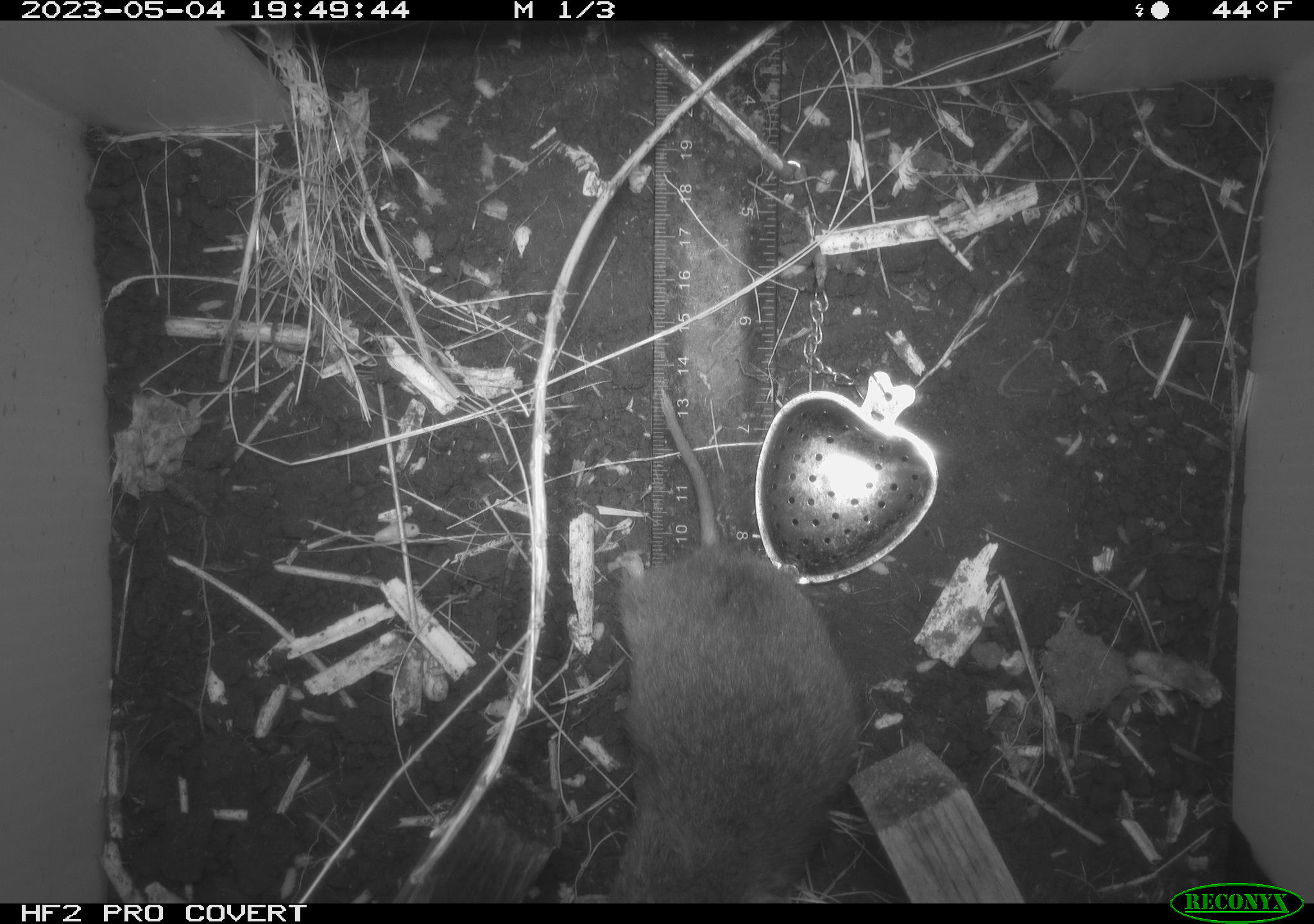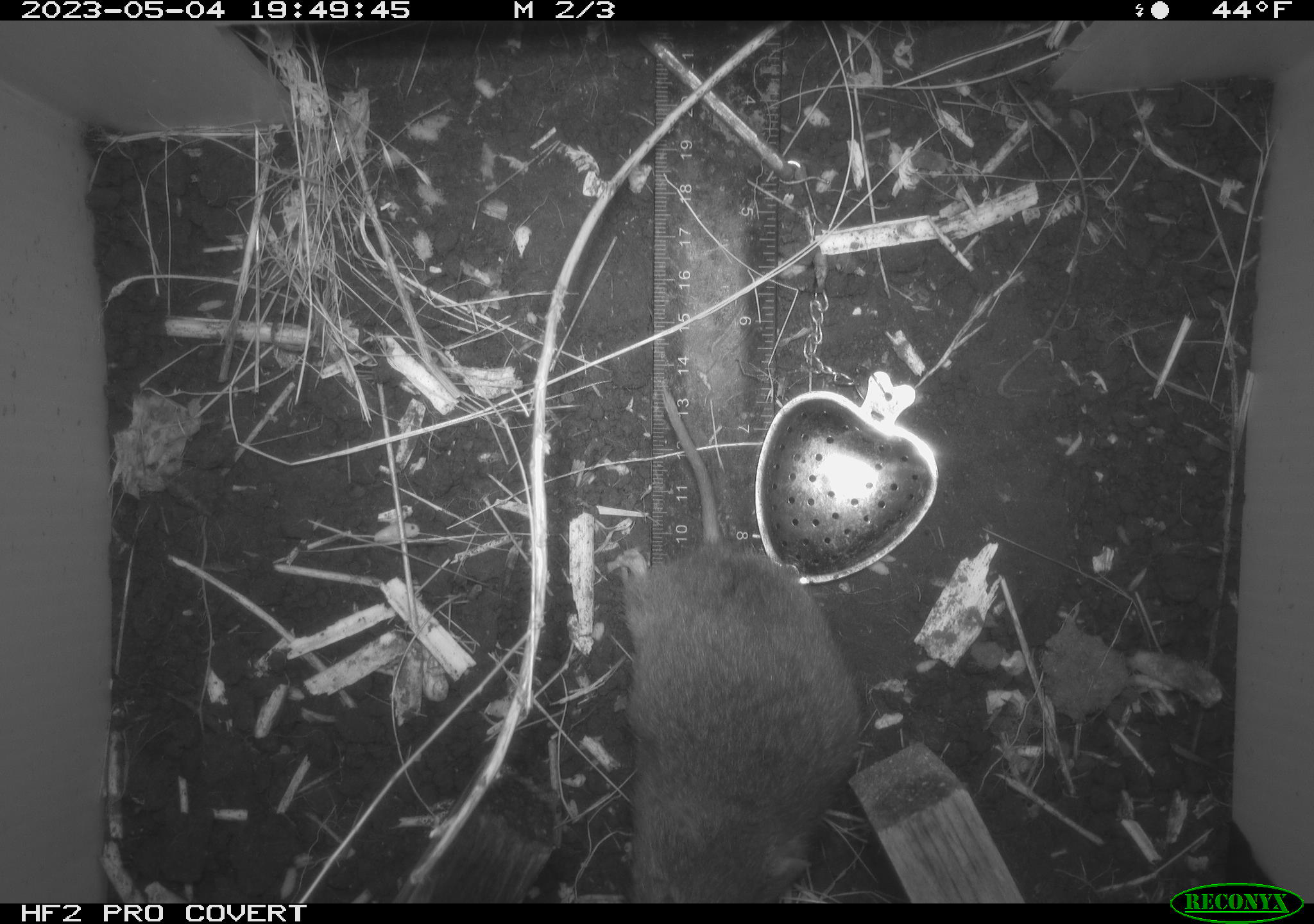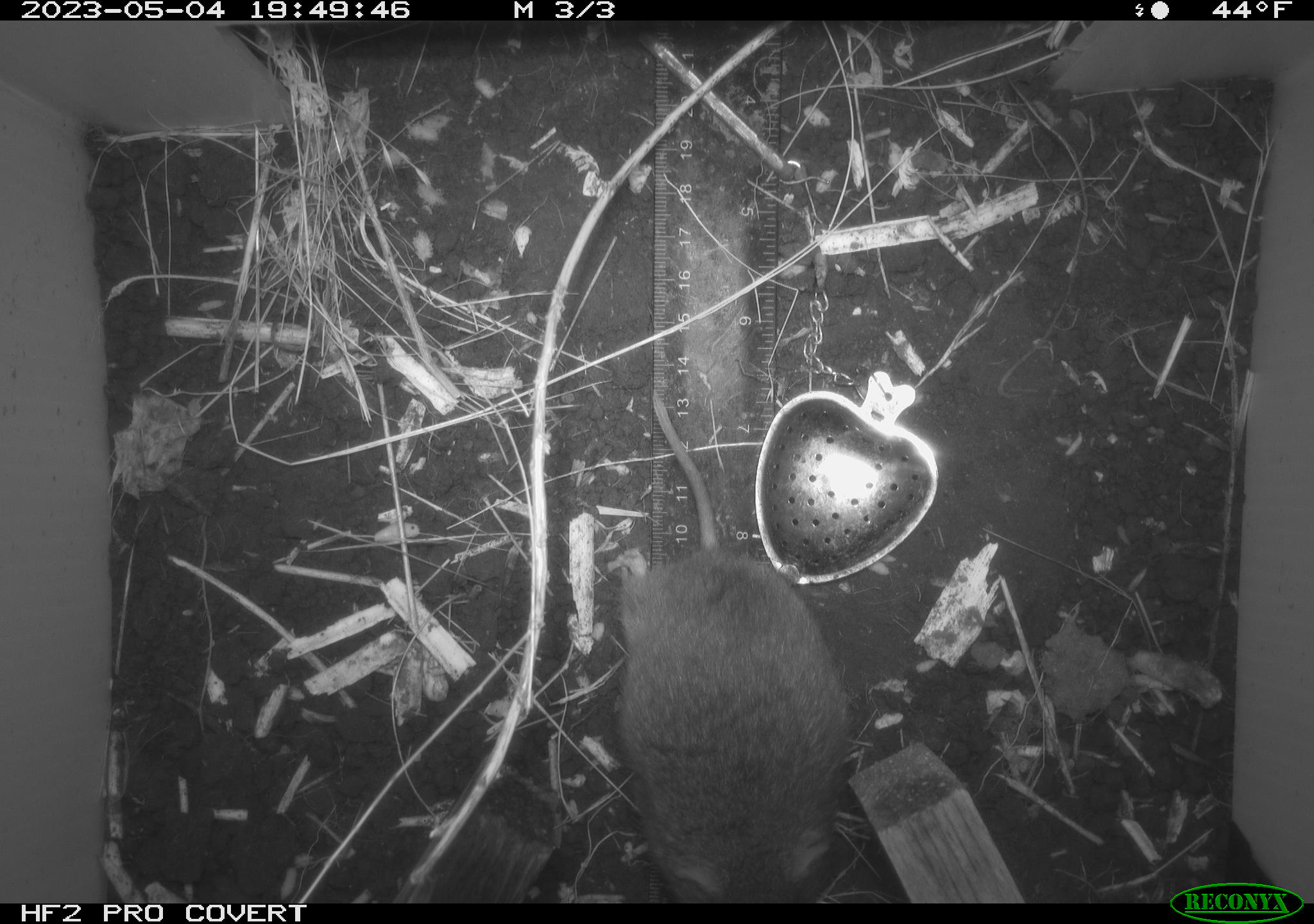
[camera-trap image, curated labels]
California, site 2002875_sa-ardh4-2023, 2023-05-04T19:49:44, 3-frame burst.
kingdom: Animalia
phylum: Chordata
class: Mammalia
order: Rodentia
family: Cricetidae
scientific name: Arvicolinae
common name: voles, lemmings, and muskrats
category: arvicolinae subfamily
Arvicolinae subfamily (voles, lemmings, and muskrats) (Arvicolinae).